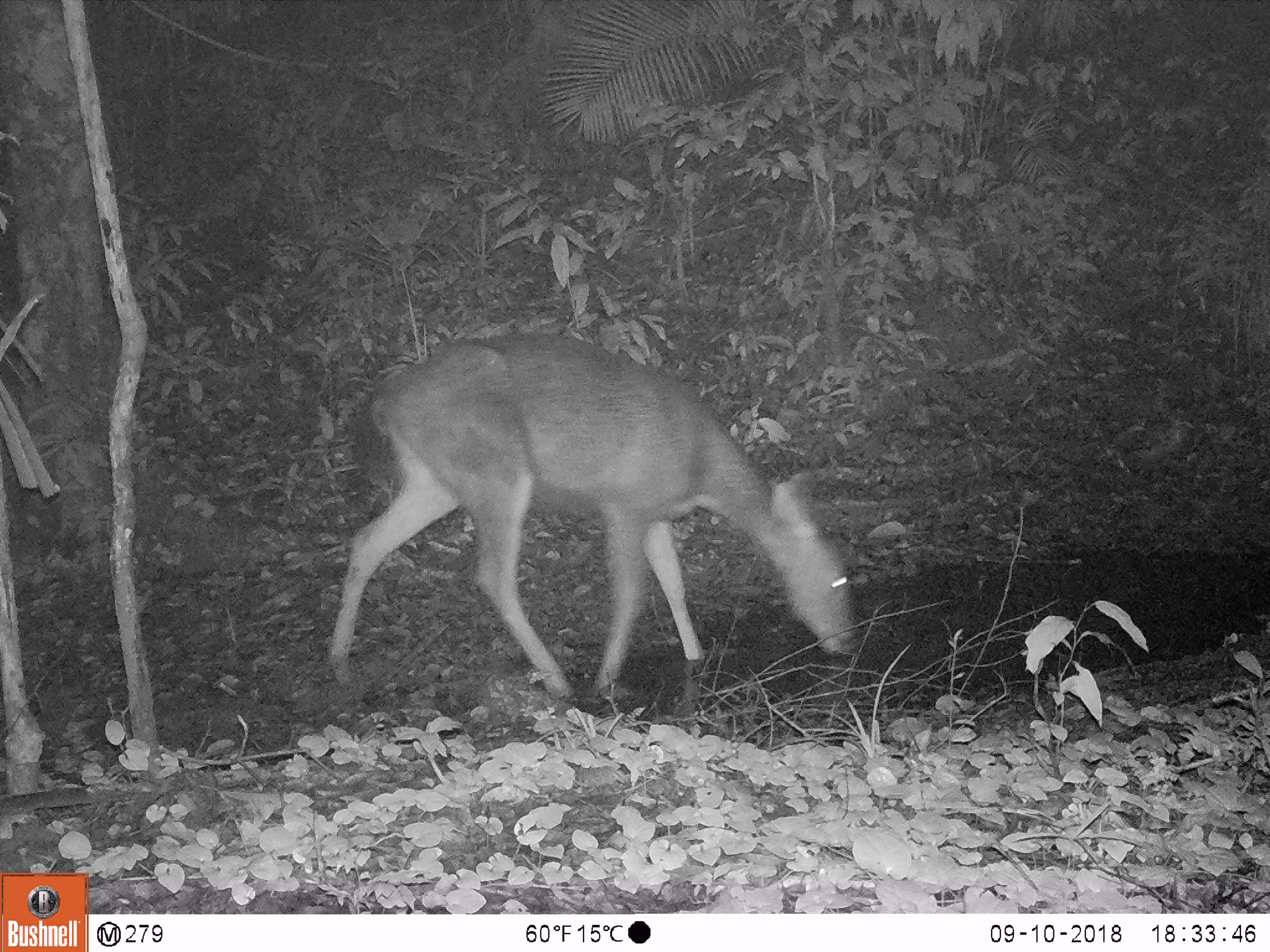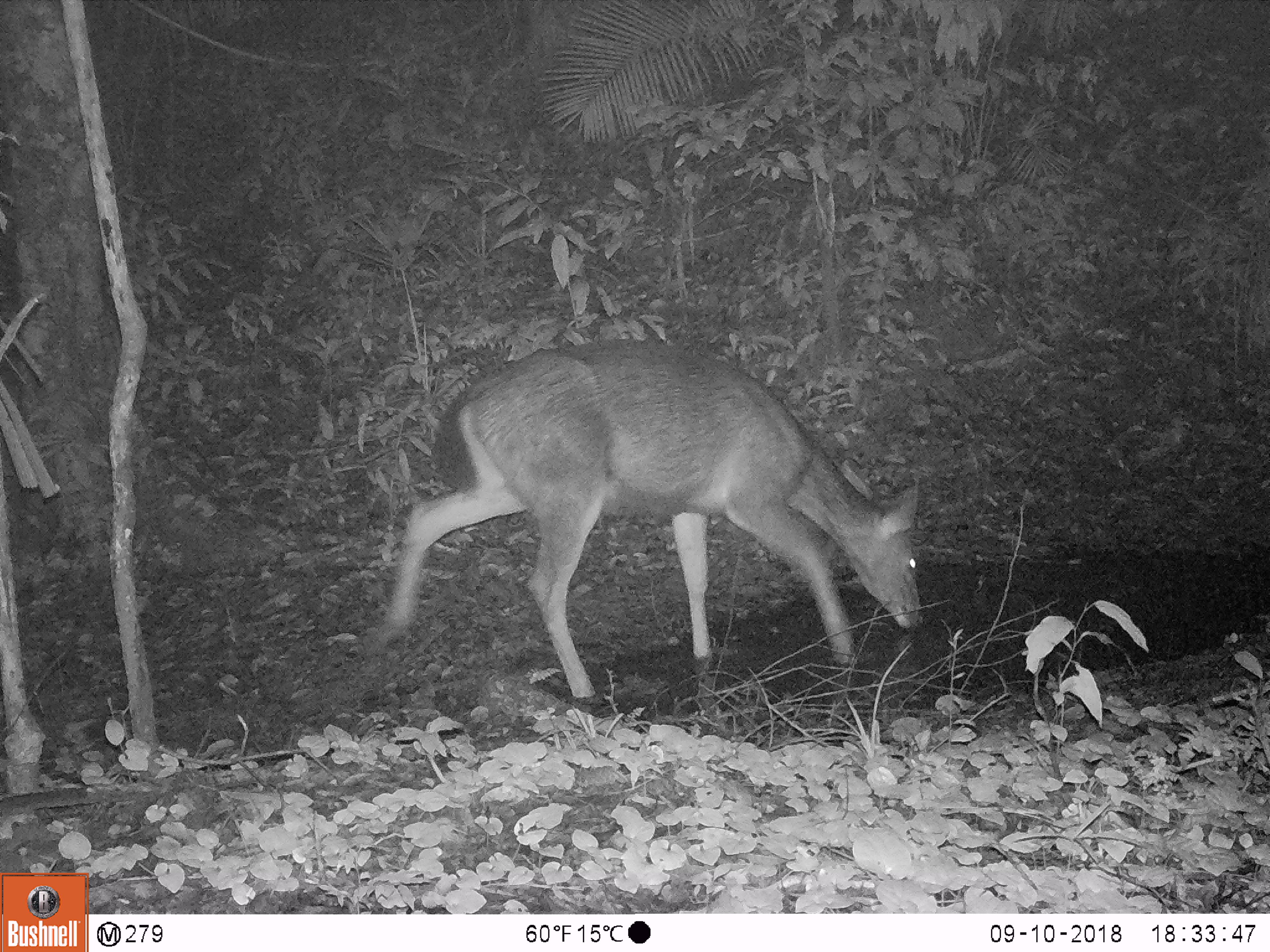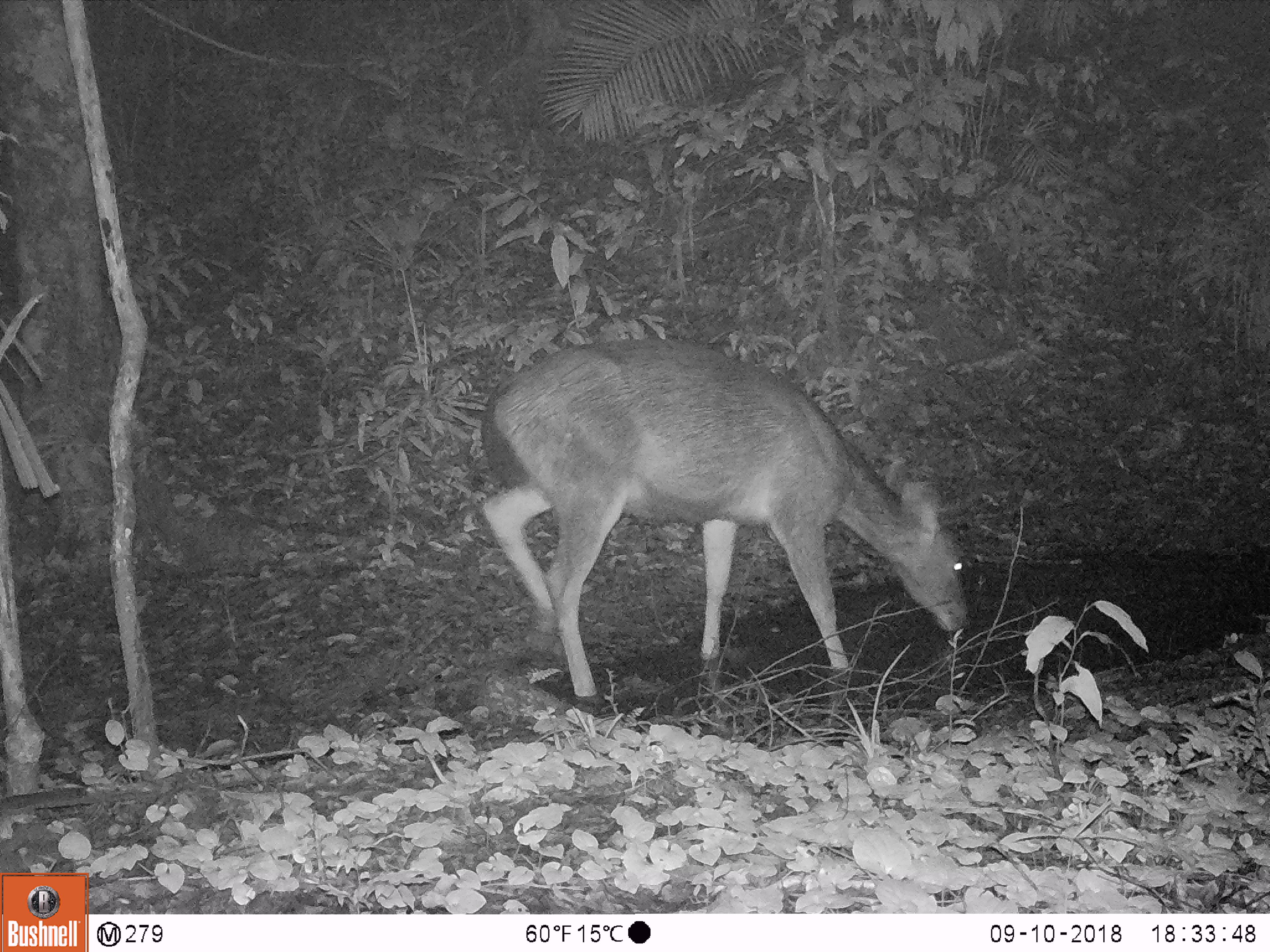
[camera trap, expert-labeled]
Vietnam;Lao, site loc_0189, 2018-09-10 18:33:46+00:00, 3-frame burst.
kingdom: Animalia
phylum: Chordata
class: Mammalia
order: Artiodactyla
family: Cervidae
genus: Rusa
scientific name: Rusa unicolor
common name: sambar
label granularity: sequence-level